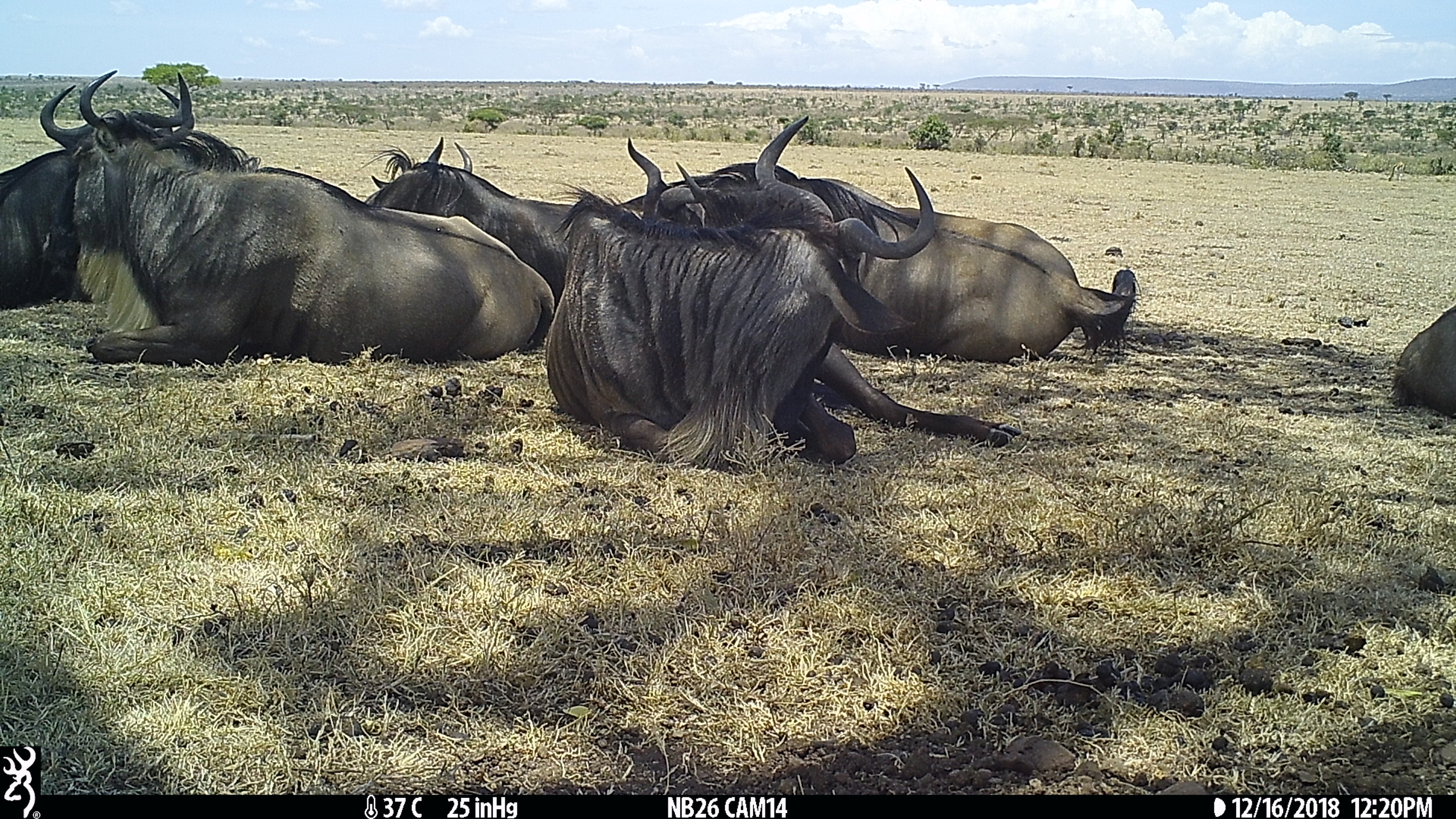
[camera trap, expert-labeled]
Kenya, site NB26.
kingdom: Animalia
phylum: Chordata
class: Mammalia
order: Artiodactyla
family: Bovidae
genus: Connochaetes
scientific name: Connochaetes taurinus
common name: blue wildebeest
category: wildebeest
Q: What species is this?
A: Wildebeest (blue wildebeest) (Connochaetes taurinus).